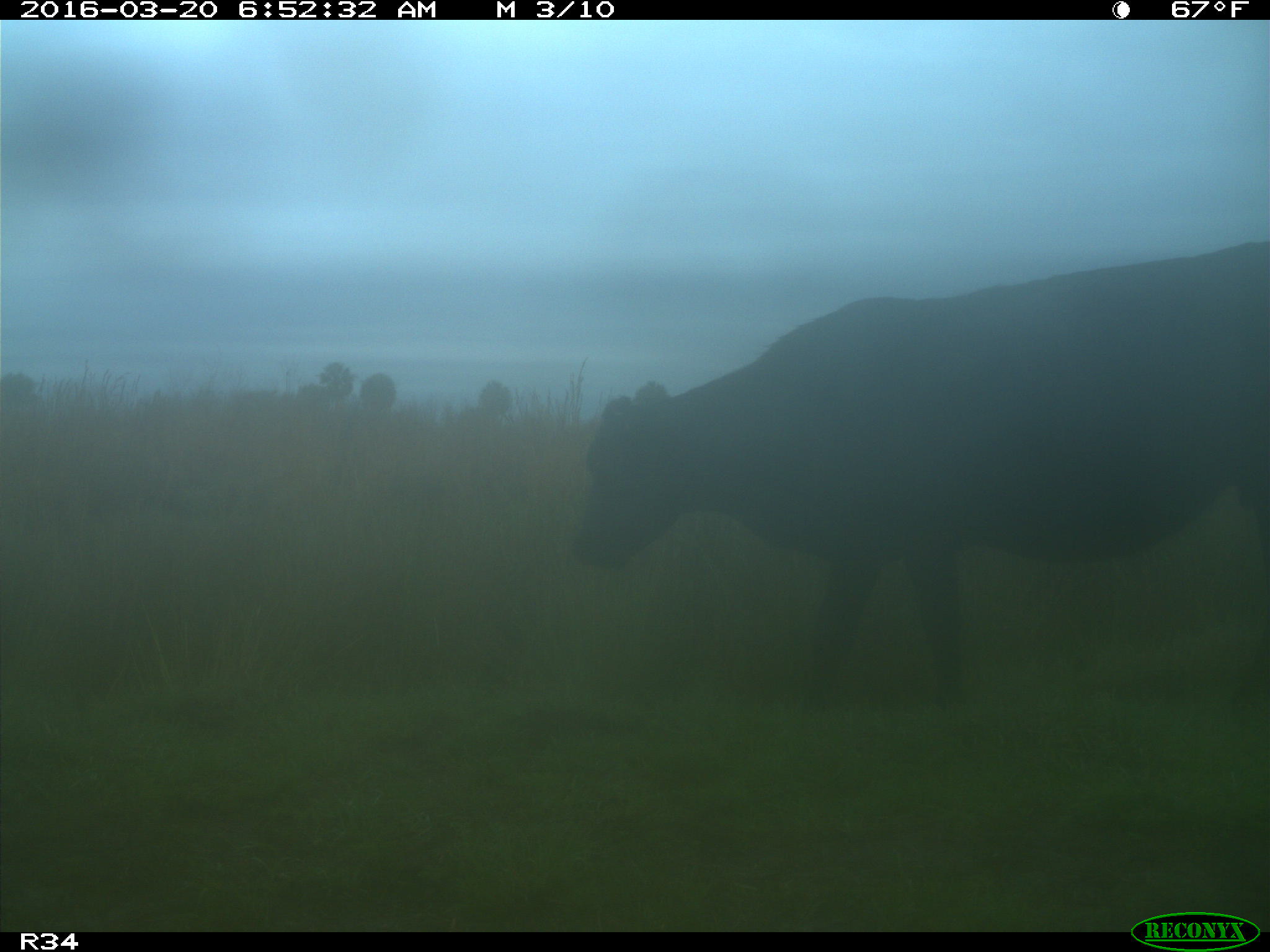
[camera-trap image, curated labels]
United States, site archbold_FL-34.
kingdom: Animalia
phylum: Chordata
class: Mammalia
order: Artiodactyla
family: Bovidae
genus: Bos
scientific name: Bos taurus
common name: domestic cow